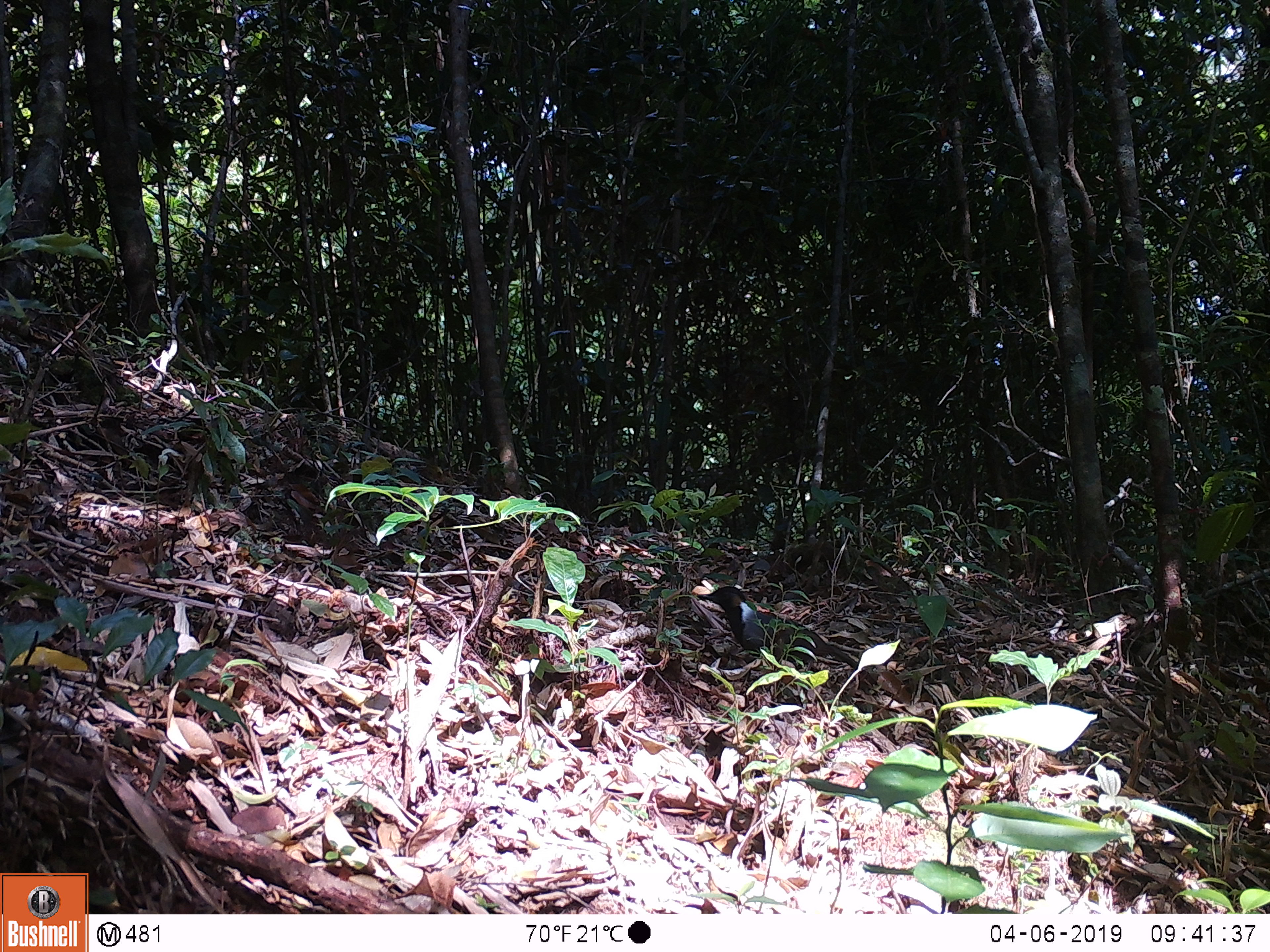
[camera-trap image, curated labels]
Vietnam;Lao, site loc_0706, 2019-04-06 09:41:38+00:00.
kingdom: Animalia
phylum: Chordata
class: Aves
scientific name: Aves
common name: bird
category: unidentified bird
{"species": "unidentified bird (bird) (Aves)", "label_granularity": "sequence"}